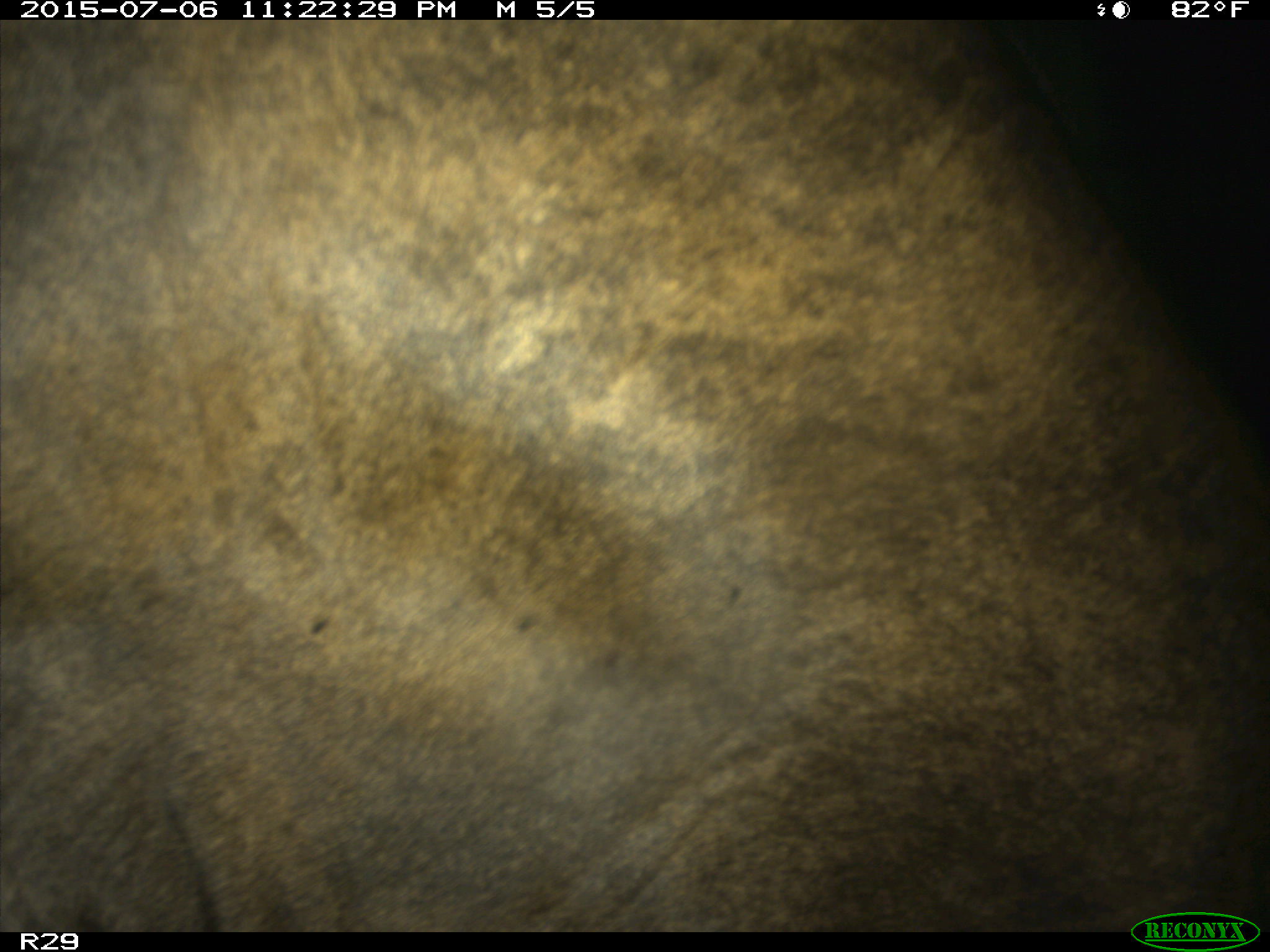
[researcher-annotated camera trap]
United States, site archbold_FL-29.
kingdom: Animalia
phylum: Chordata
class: Mammalia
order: Artiodactyla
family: Bovidae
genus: Bos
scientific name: Bos taurus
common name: domestic cow